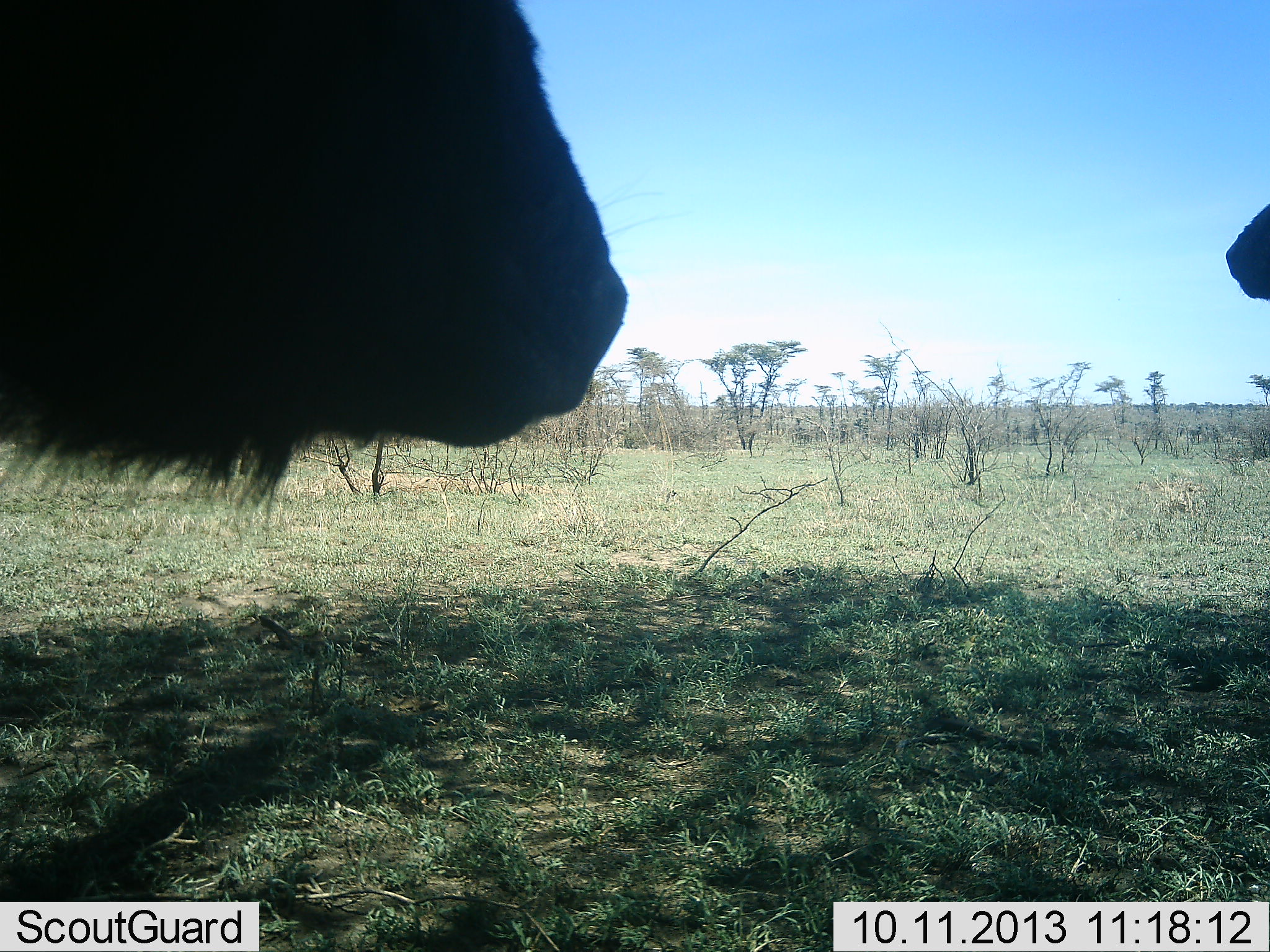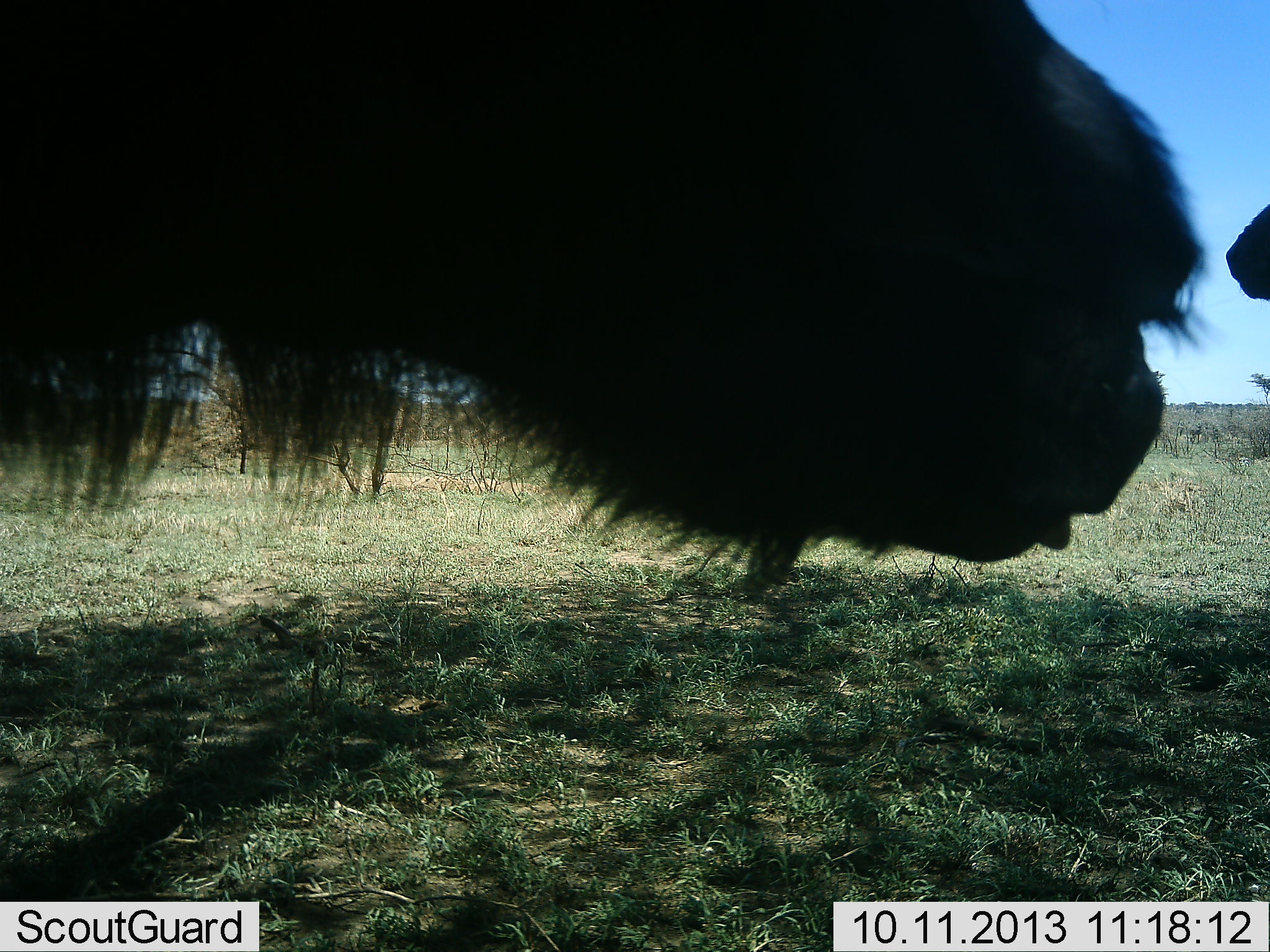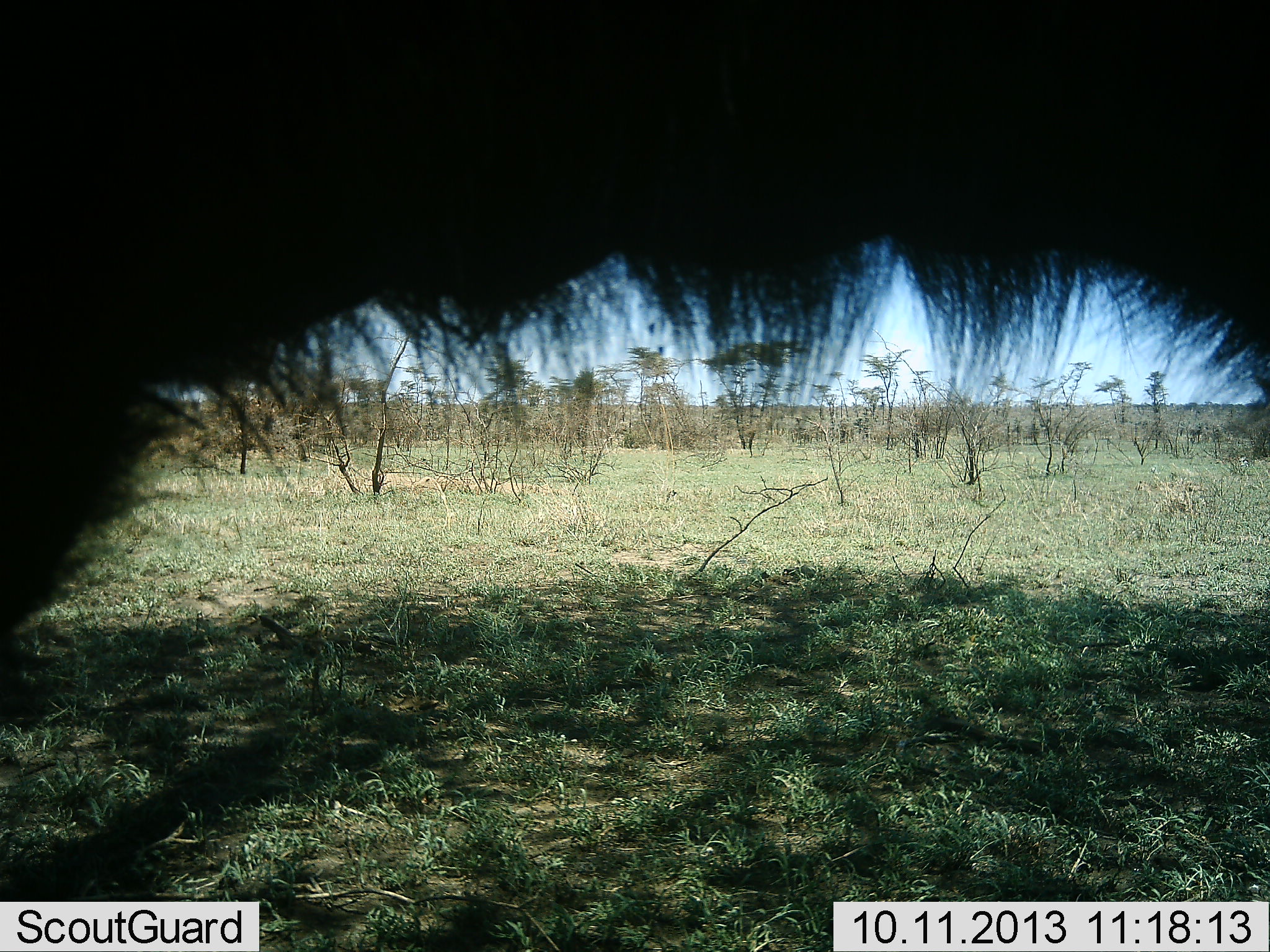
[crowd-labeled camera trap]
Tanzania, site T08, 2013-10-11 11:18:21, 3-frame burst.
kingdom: Animalia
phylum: Chordata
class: Mammalia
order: Artiodactyla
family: Bovidae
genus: Syncerus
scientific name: Syncerus caffer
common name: cape buffalo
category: buffalo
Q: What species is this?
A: Buffalo (cape buffalo) (Syncerus caffer).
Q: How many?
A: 2.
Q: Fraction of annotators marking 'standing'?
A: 71%.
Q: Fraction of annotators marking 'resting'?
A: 0%.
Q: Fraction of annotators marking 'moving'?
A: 57%.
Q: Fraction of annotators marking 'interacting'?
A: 0%.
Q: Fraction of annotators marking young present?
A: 0%.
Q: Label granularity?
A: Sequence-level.